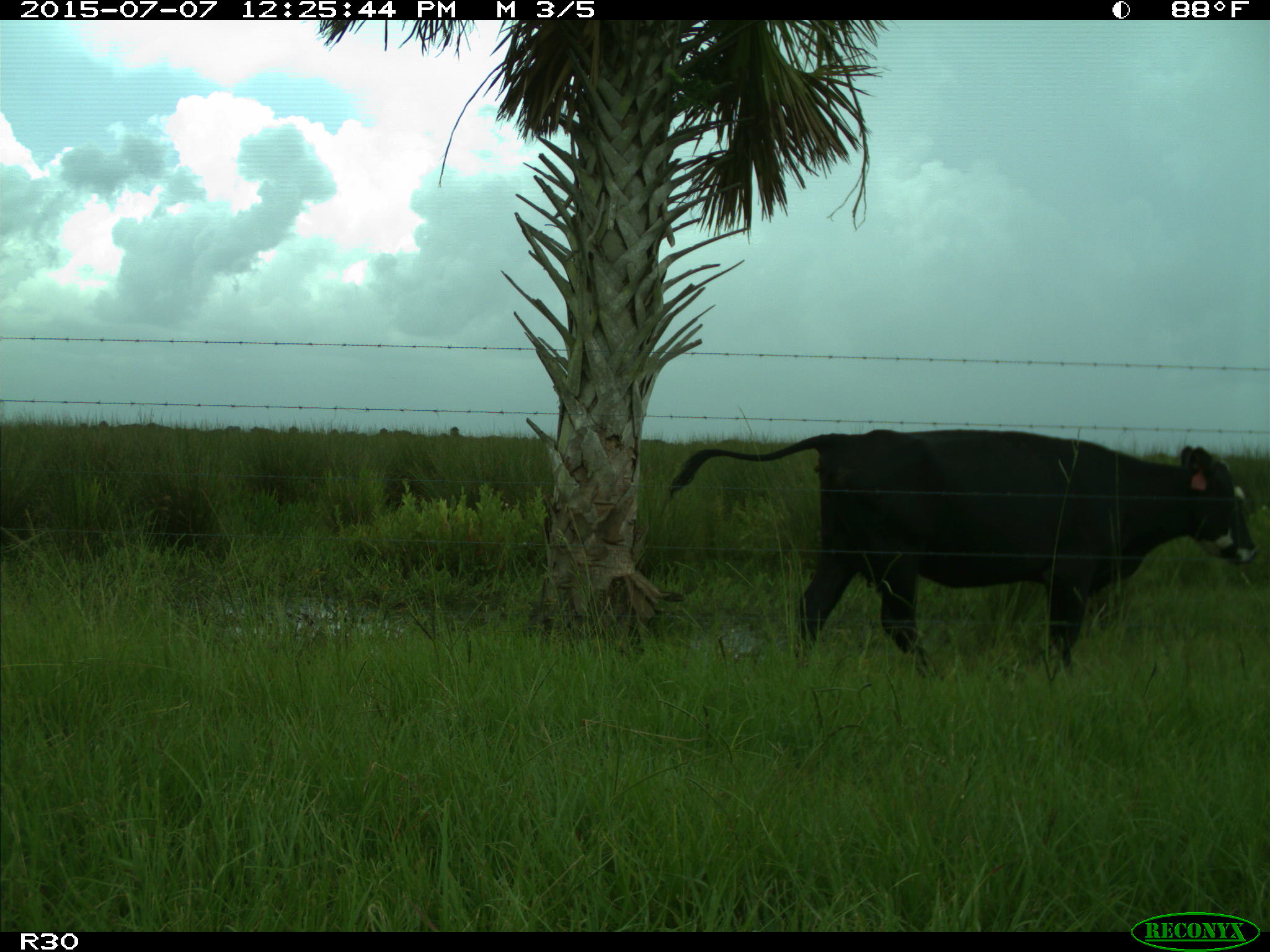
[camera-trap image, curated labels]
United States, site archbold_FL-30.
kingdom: Animalia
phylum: Chordata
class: Mammalia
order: Artiodactyla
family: Bovidae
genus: Bos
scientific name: Bos taurus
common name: domestic cow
Bos taurus (domestic cow).